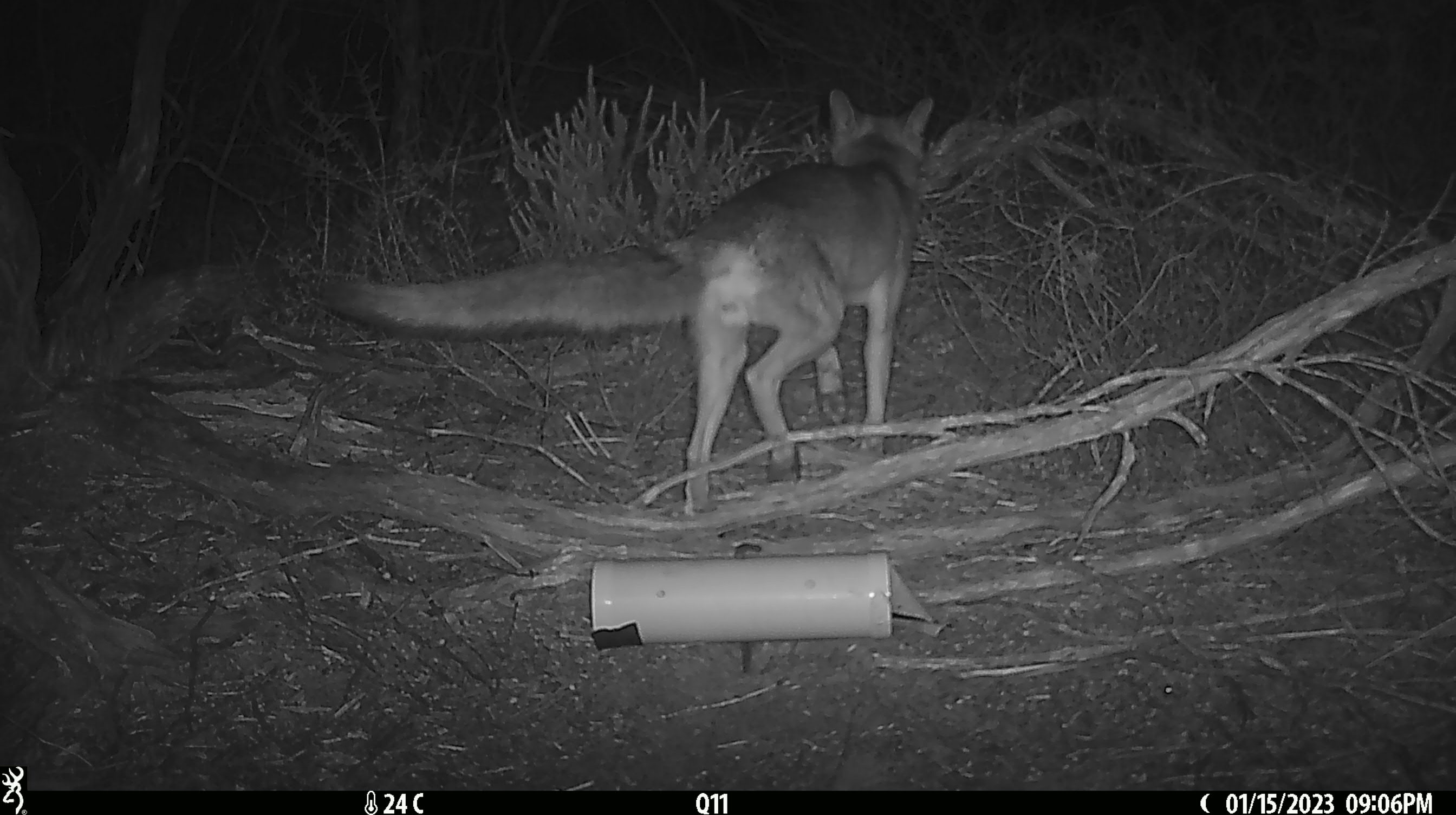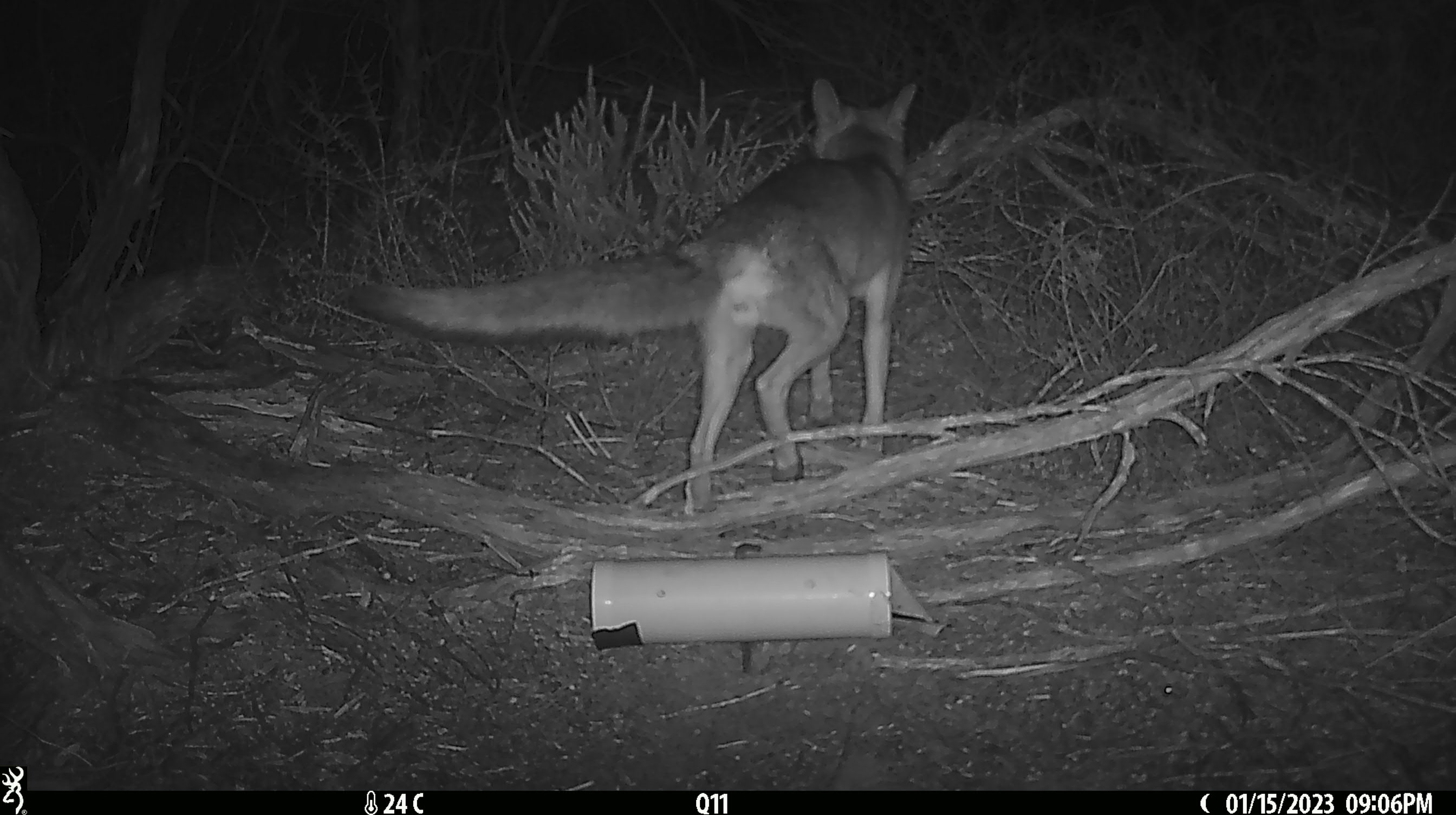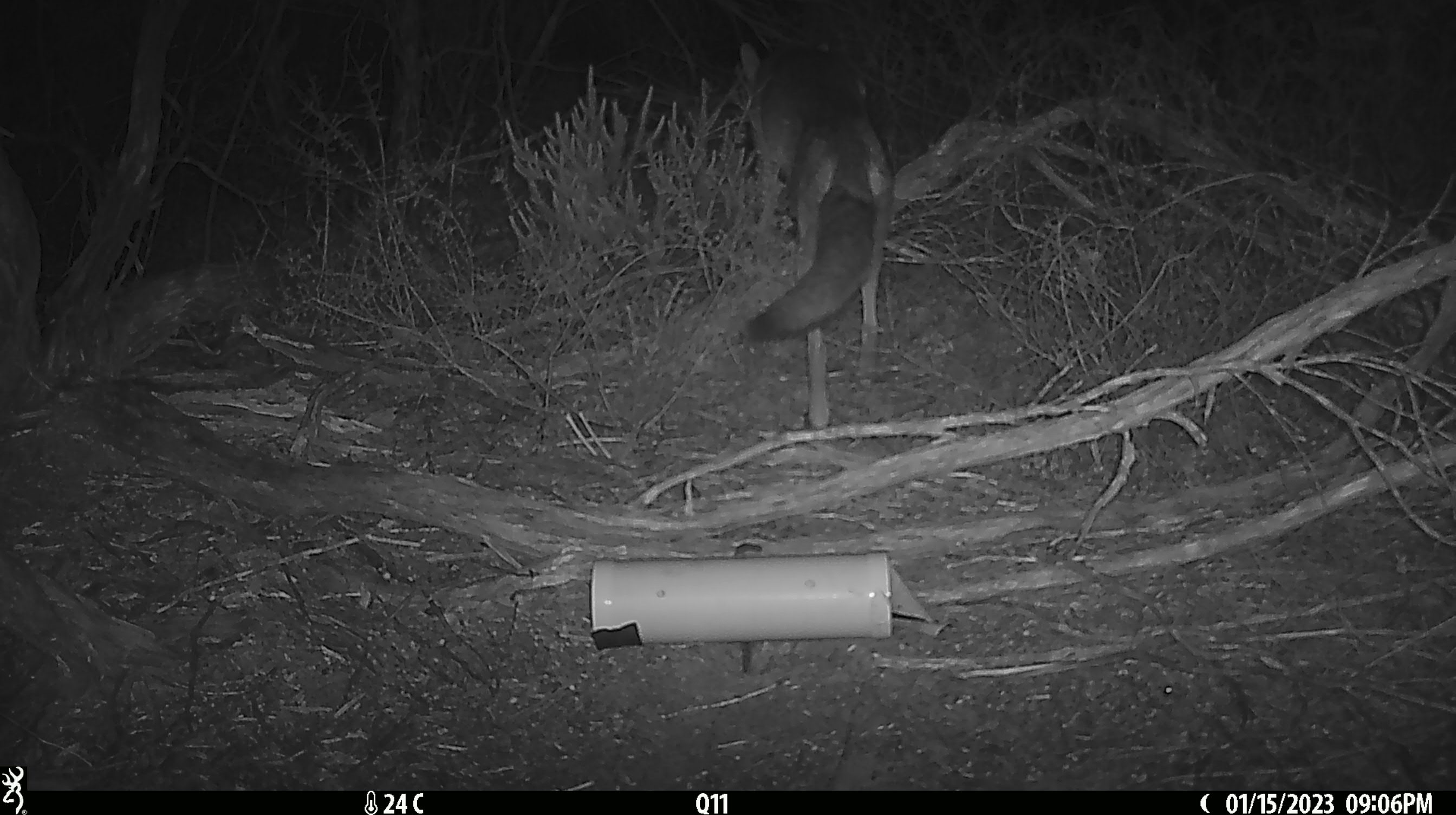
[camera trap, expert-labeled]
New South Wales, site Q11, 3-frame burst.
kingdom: Animalia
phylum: Chordata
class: Mammalia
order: Carnivora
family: Canidae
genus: Vulpes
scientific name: Vulpes vulpes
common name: red fox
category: fox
Fox (red fox) (Vulpes vulpes).